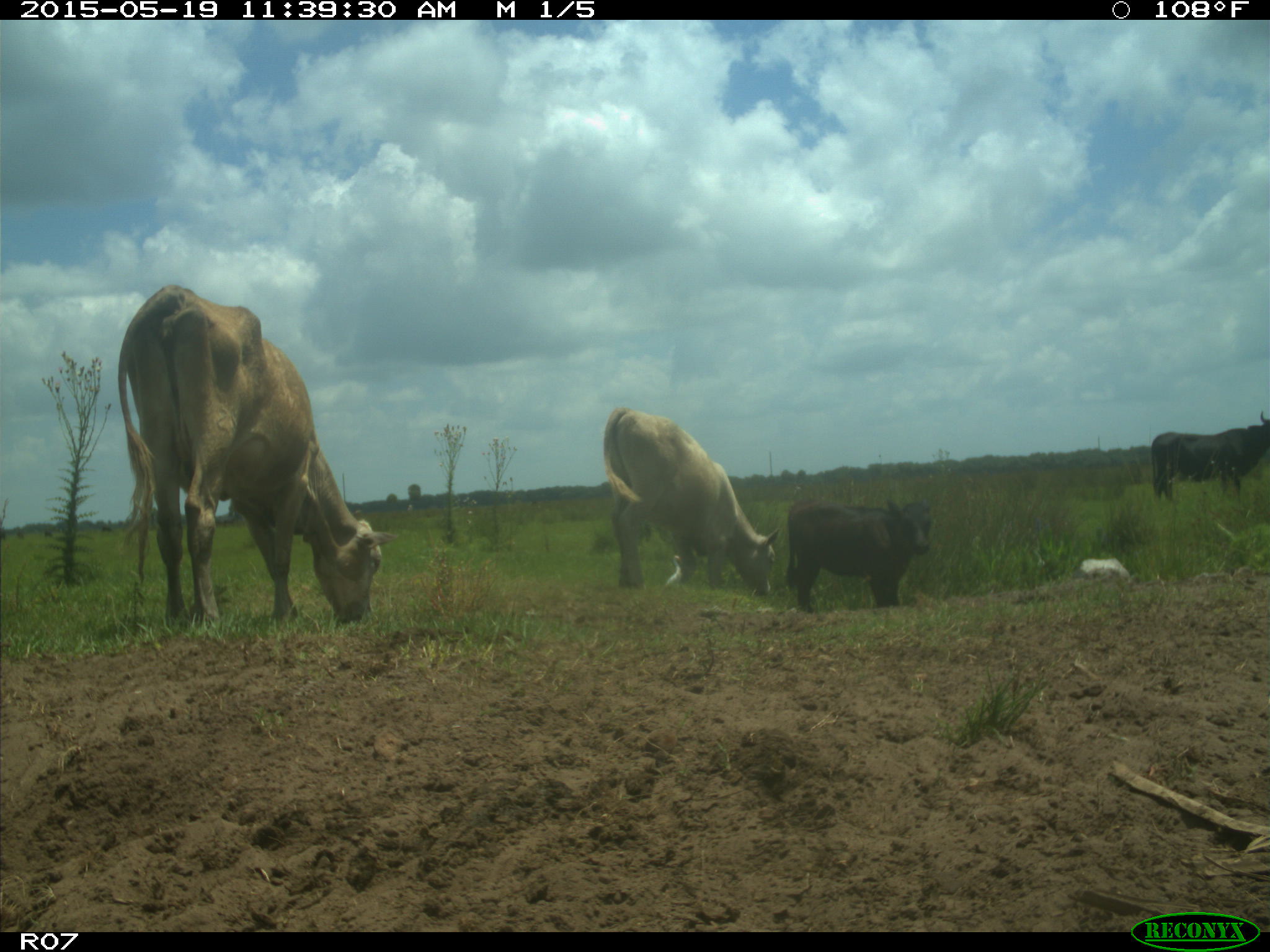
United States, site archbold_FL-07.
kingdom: Animalia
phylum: Chordata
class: Mammalia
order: Artiodactyla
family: Bovidae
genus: Bos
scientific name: Bos taurus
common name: domestic cow